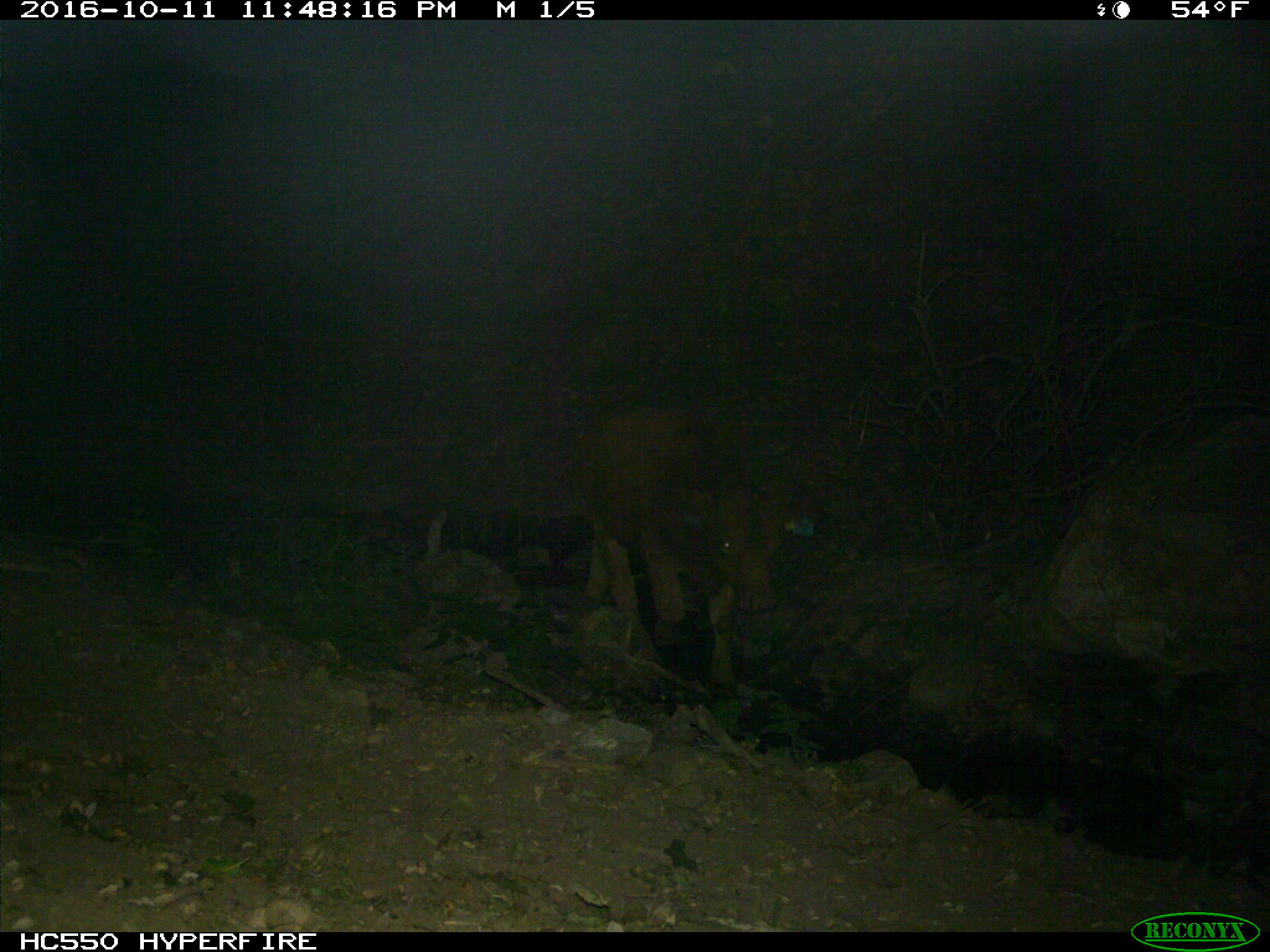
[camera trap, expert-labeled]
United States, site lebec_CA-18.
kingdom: Animalia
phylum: Chordata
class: Mammalia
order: Artiodactyla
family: Bovidae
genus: Bos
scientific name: Bos taurus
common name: domestic cow